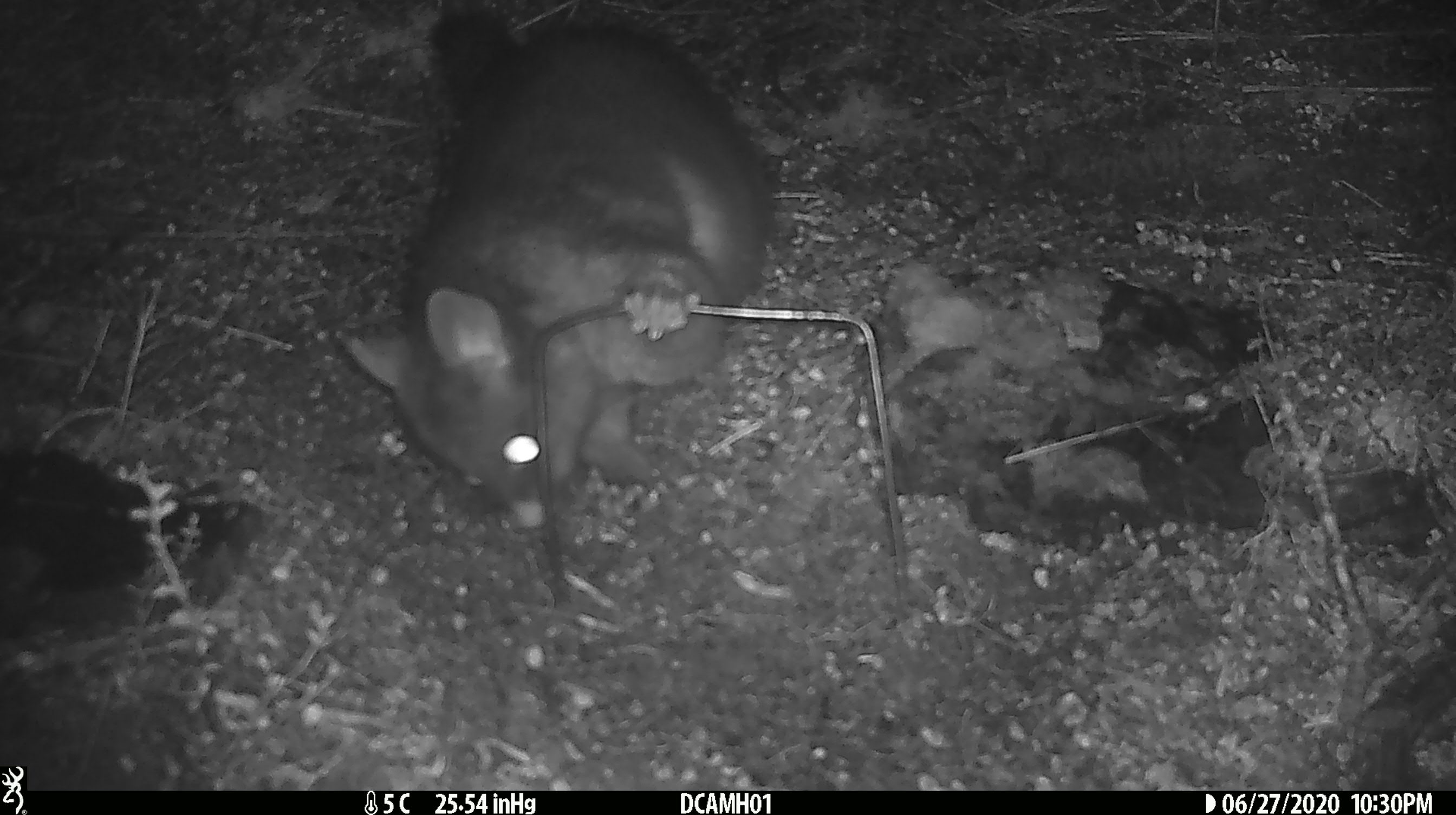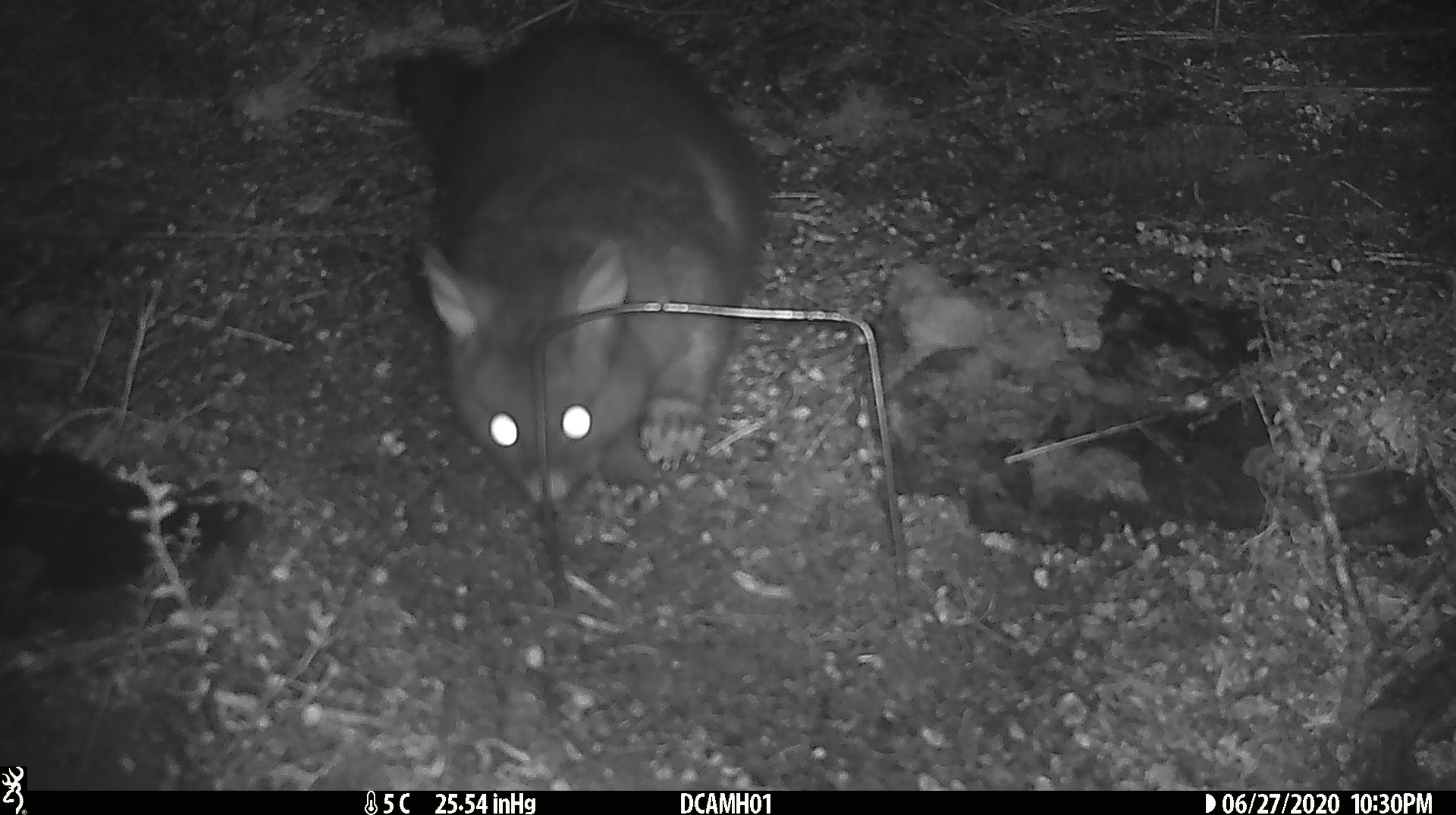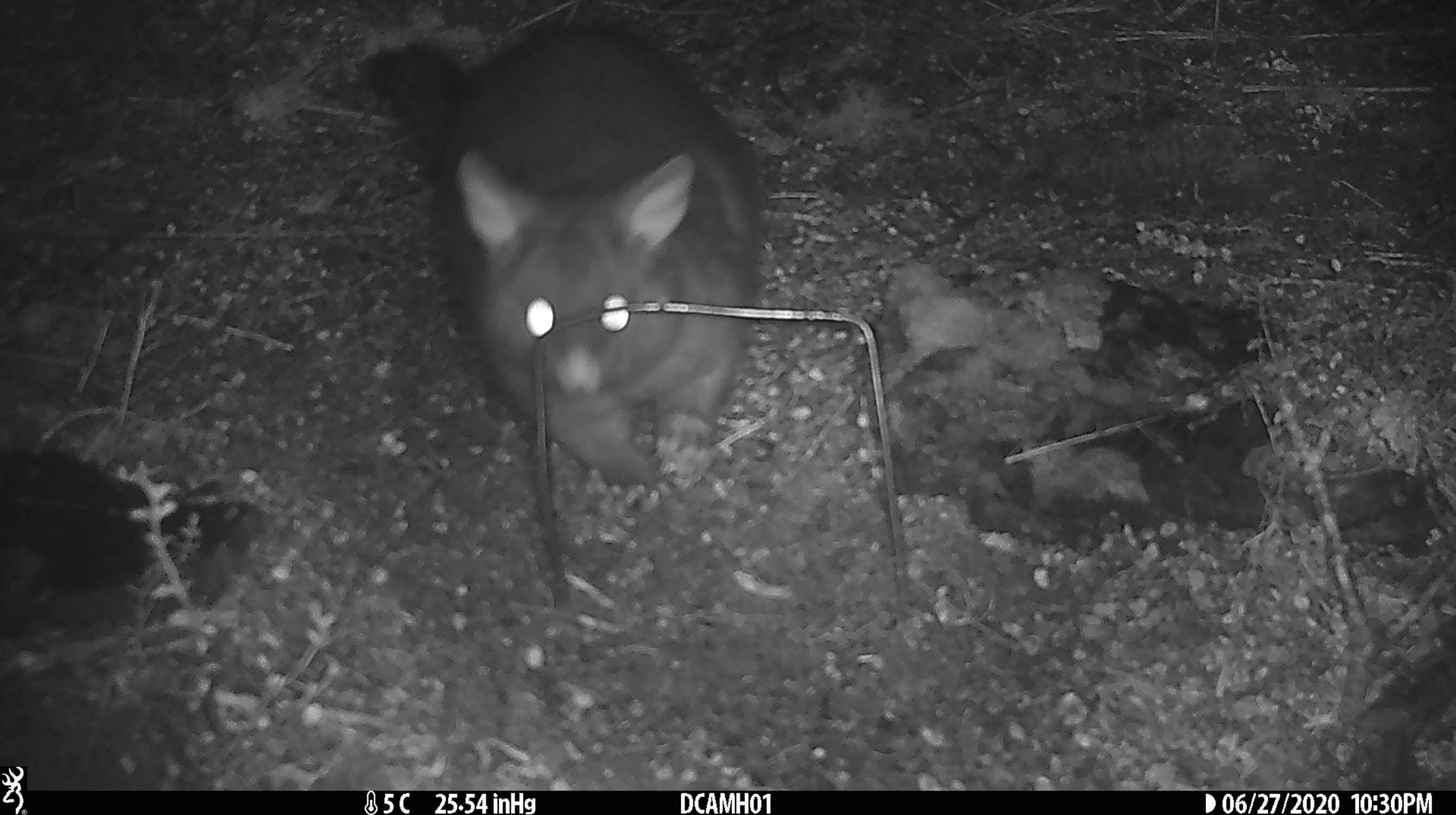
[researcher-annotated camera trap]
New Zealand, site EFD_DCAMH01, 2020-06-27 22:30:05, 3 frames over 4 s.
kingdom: Animalia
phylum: Chordata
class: Mammalia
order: Diprotodontia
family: Phalangeridae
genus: Trichosurus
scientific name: Trichosurus vulpecula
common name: common brushtail possum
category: possum